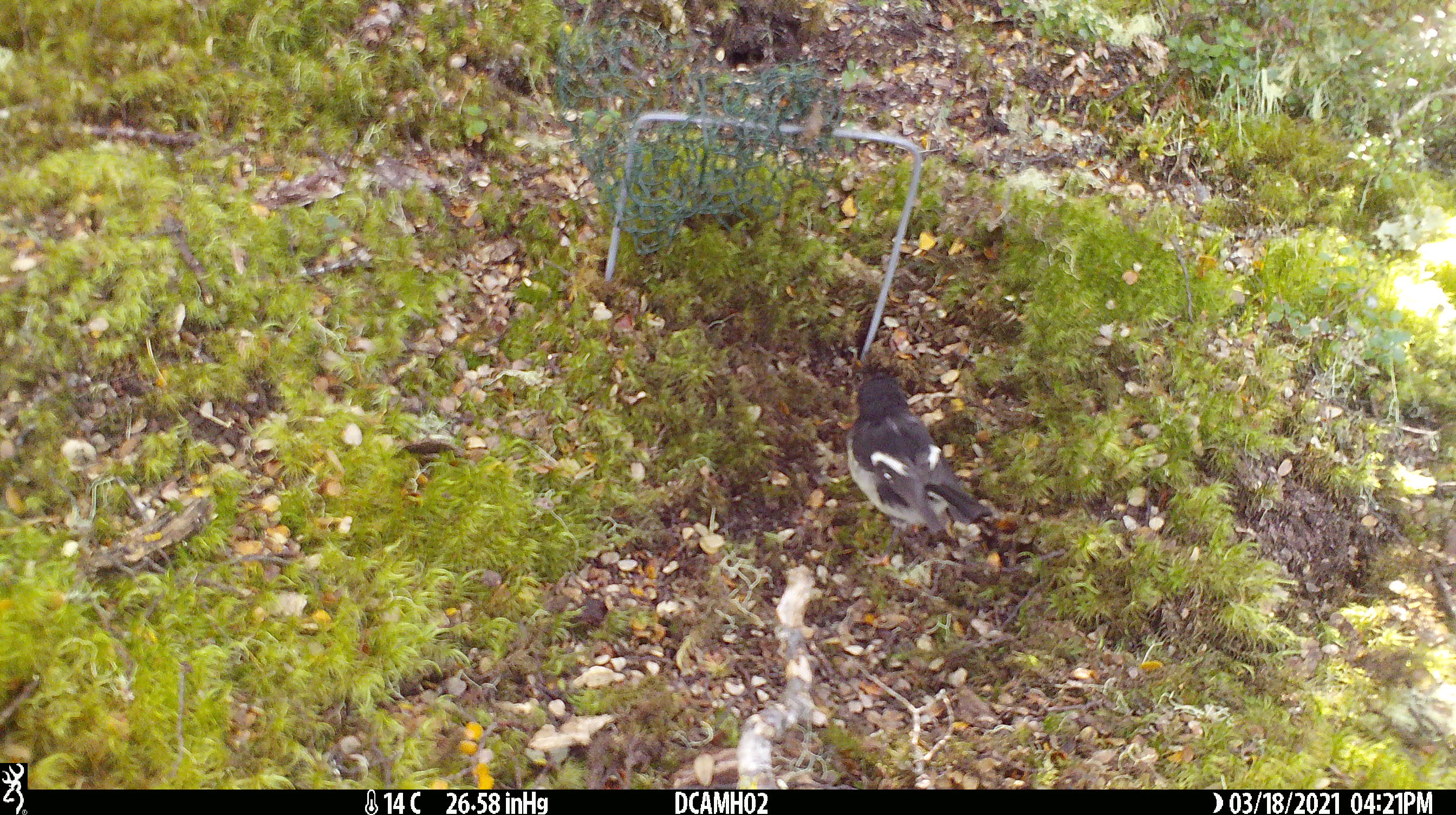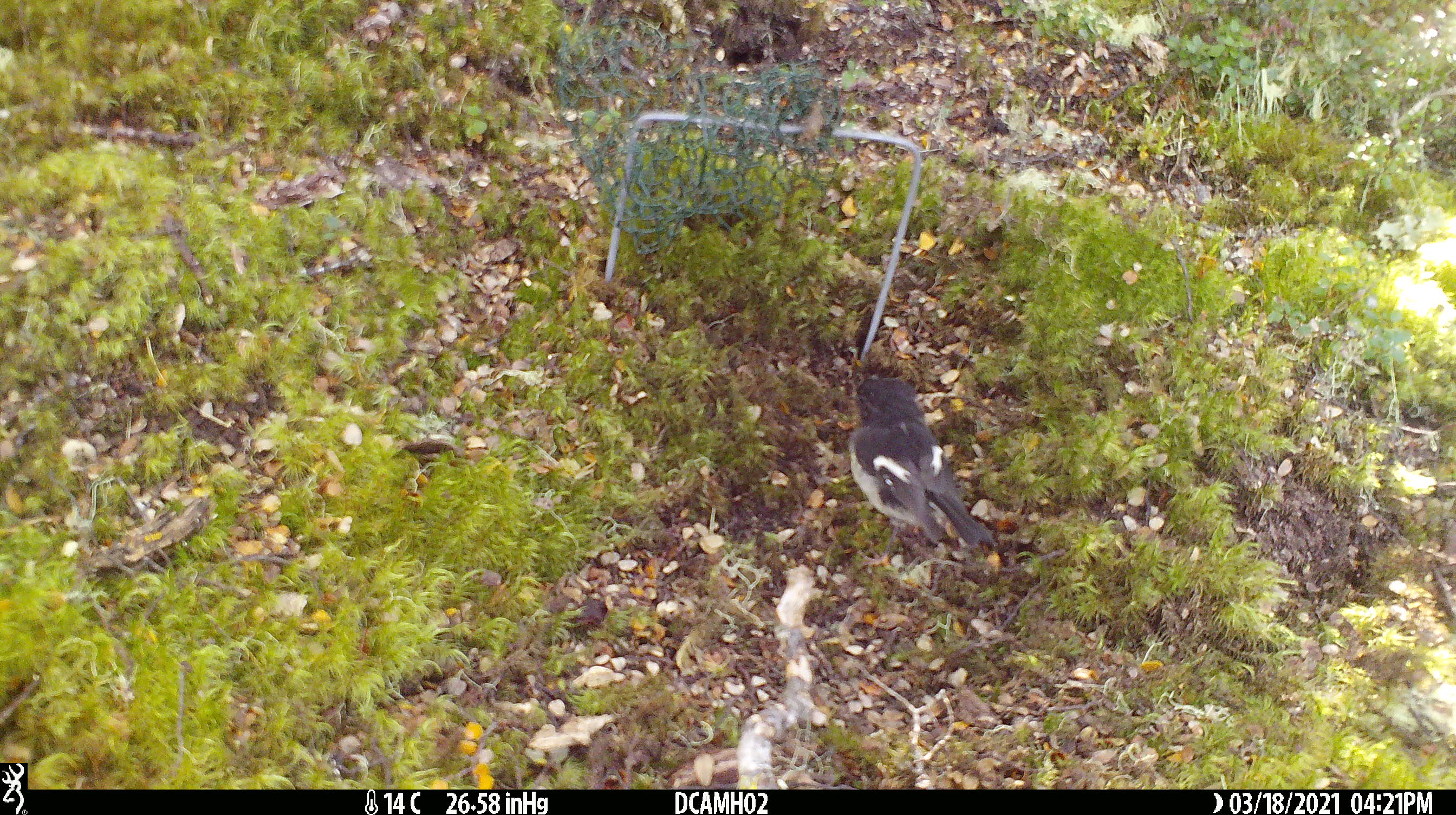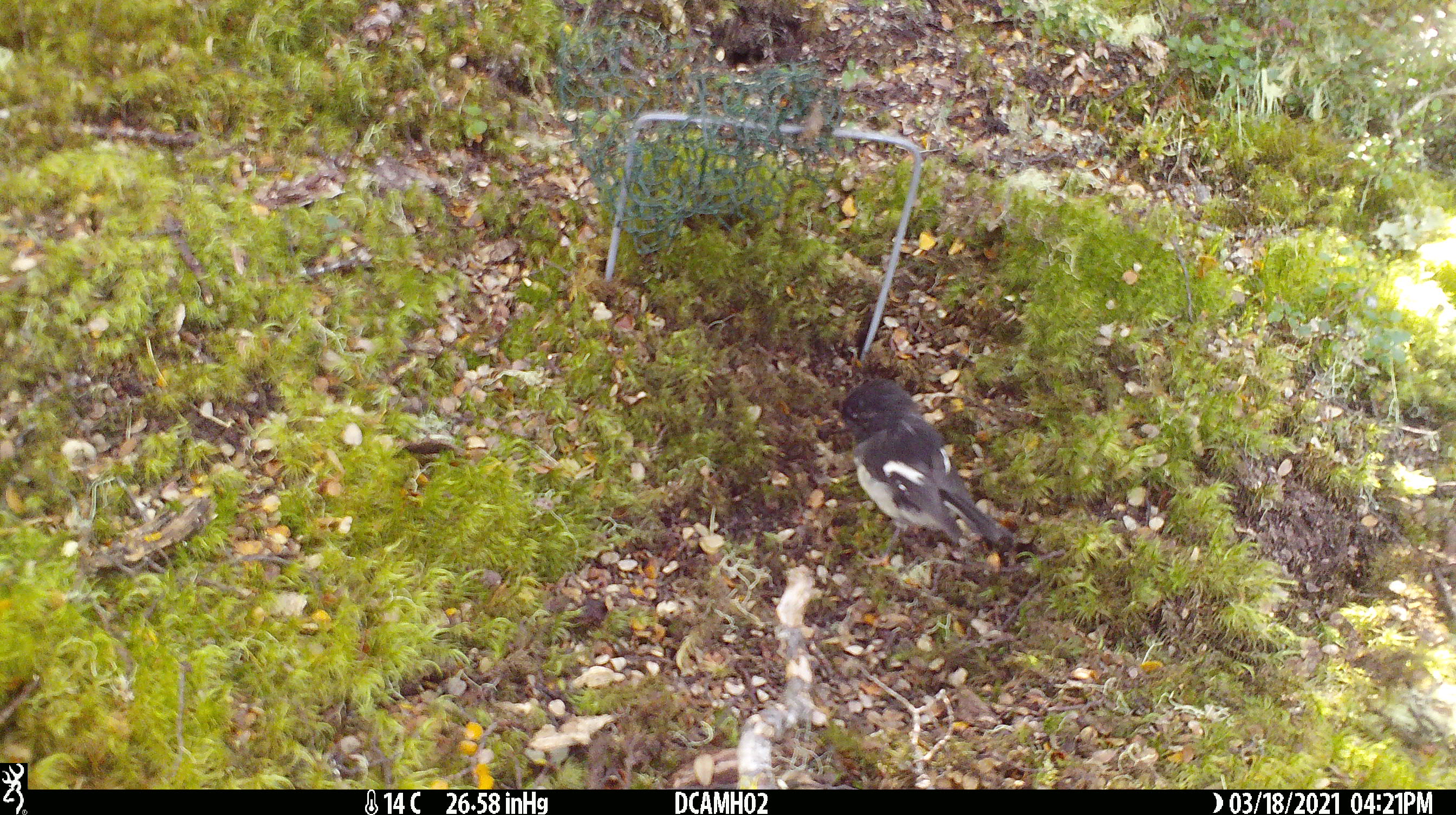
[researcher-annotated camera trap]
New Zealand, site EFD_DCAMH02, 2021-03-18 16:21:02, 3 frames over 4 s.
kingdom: Animalia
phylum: Chordata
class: Aves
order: Passeriformes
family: Petroicidae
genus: Petroica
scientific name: Petroica macrocephala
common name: tomtit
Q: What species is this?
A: Tomtit (Petroica macrocephala).